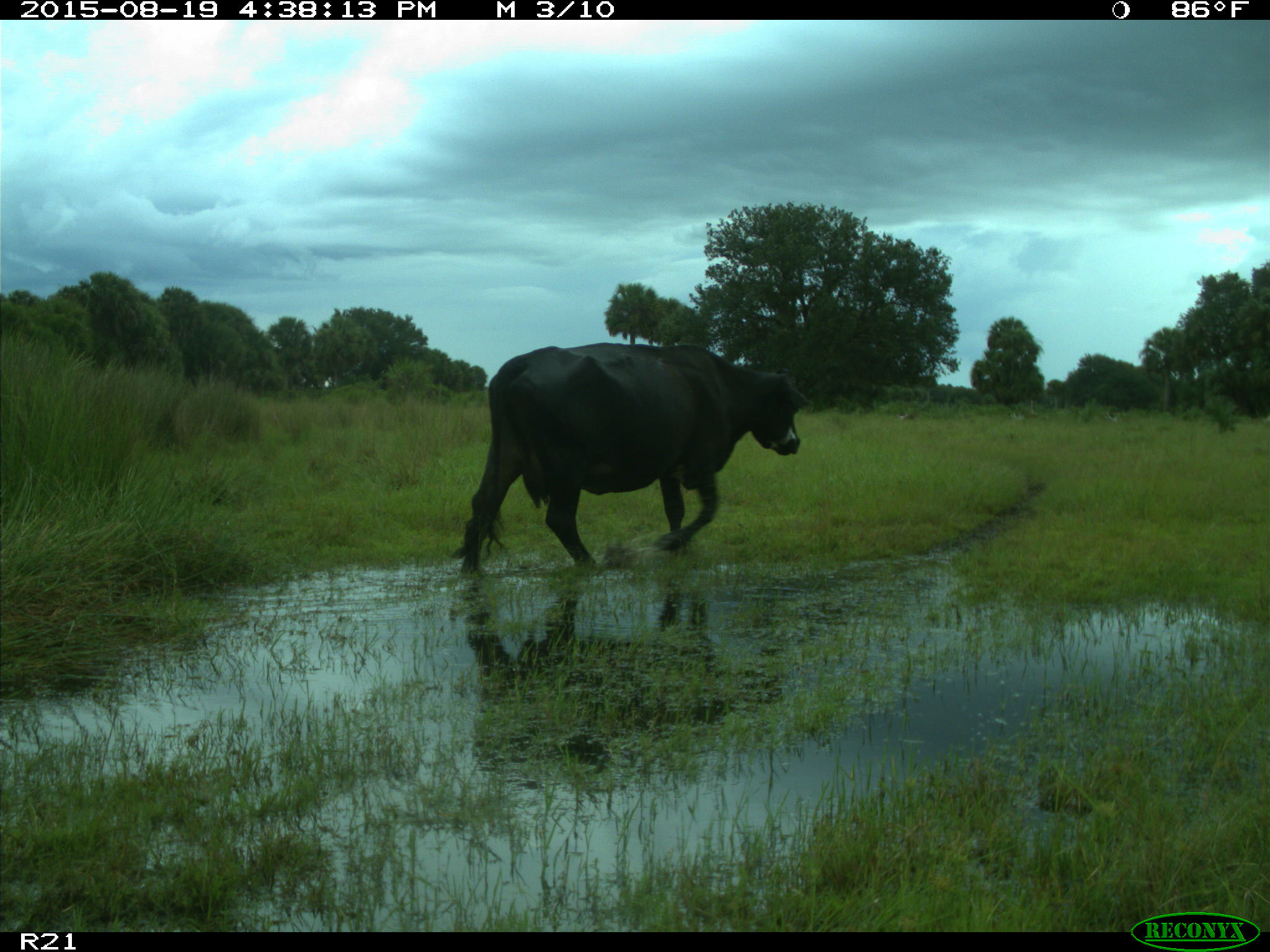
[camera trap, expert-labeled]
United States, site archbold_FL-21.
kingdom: Animalia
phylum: Chordata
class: Mammalia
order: Artiodactyla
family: Bovidae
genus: Bos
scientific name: Bos taurus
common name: domestic cow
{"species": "Bos taurus (domestic cow)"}